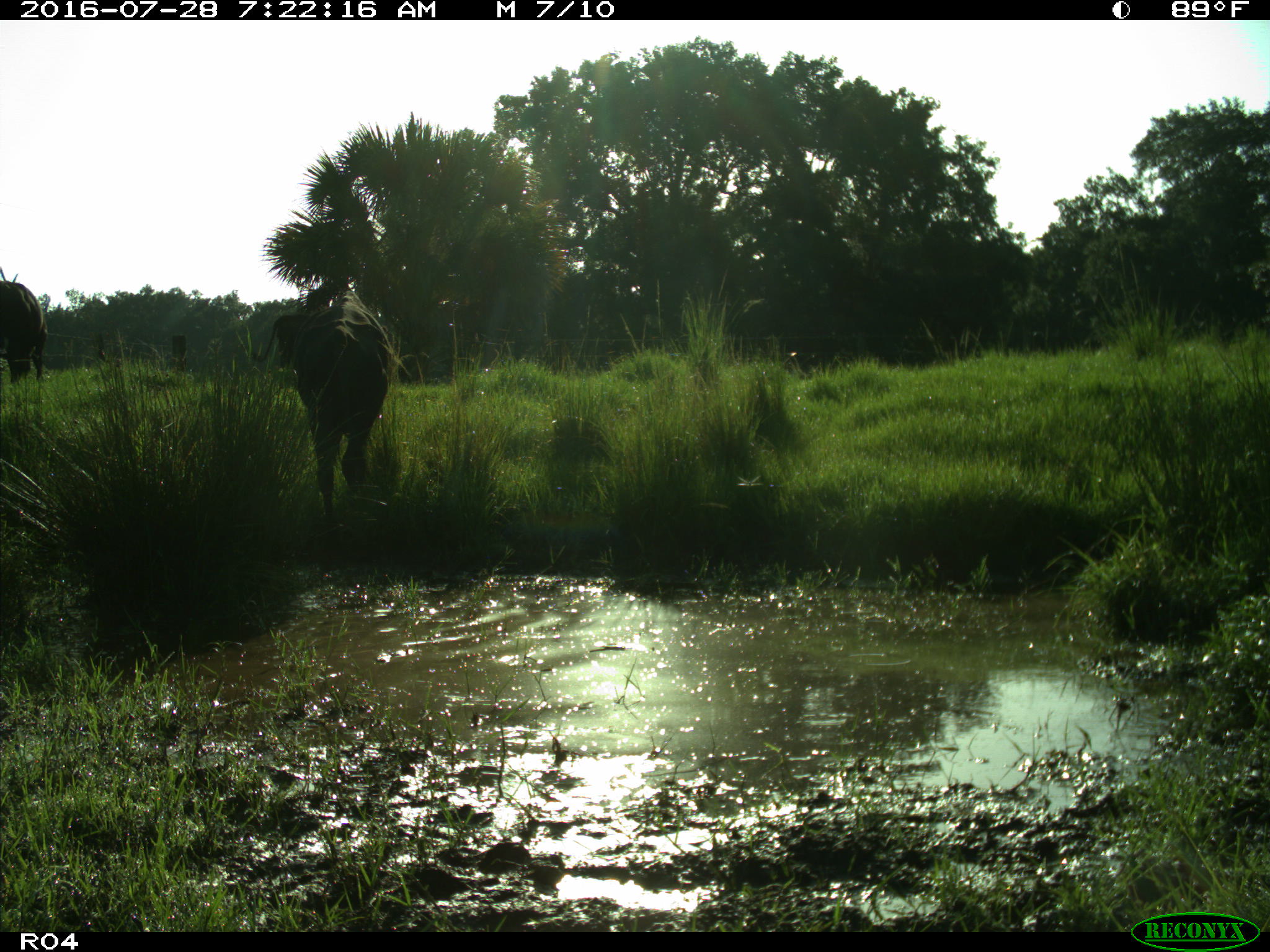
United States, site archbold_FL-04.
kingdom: Animalia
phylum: Chordata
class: Mammalia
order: Artiodactyla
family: Bovidae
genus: Bos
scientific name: Bos taurus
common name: domestic cow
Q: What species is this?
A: Bos taurus (domestic cow).